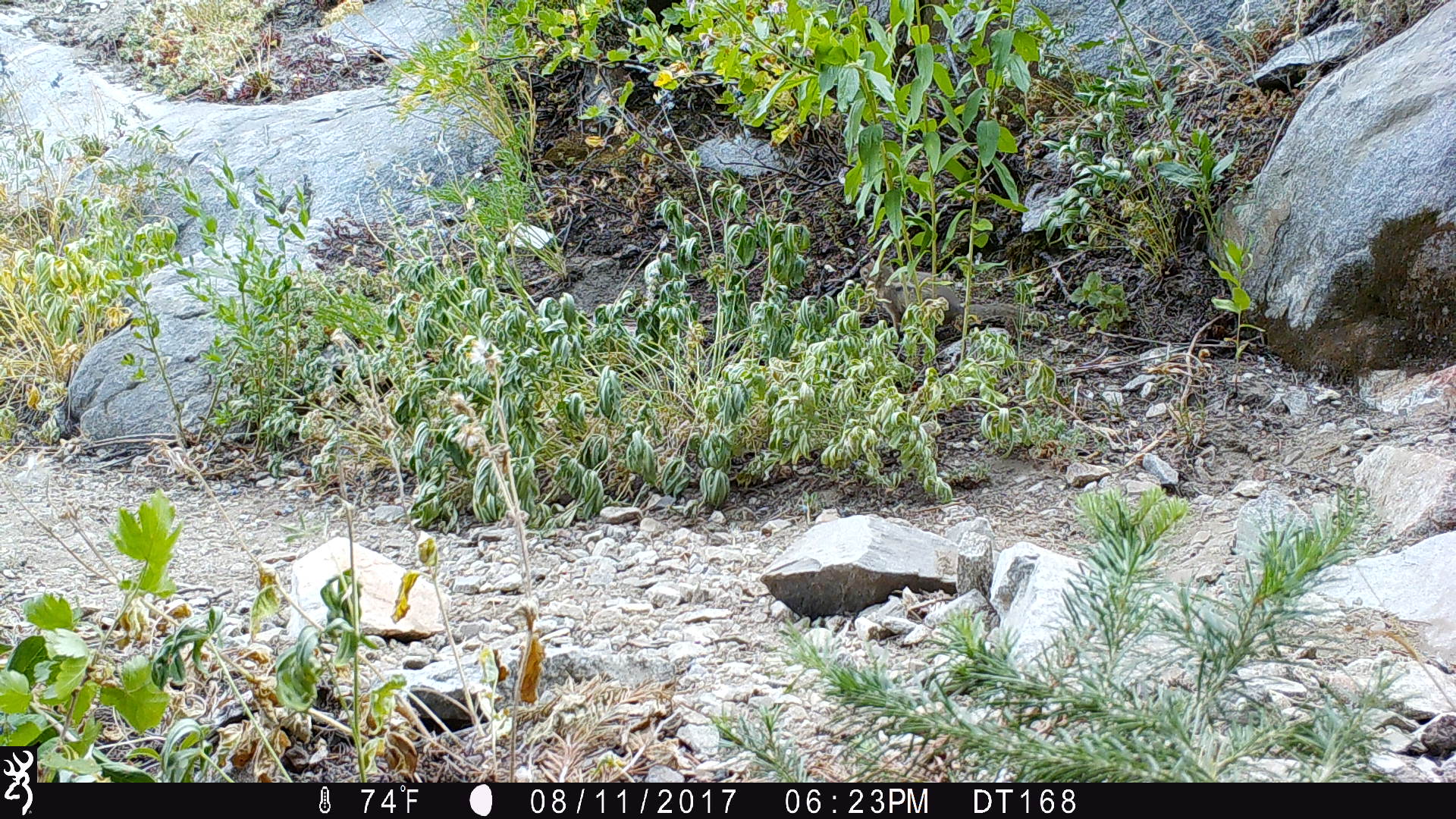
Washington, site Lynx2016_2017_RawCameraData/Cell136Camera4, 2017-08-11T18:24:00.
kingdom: Animalia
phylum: Chordata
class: Mammalia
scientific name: Mammalia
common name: small mammal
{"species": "small mammal (Mammalia)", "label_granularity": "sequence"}